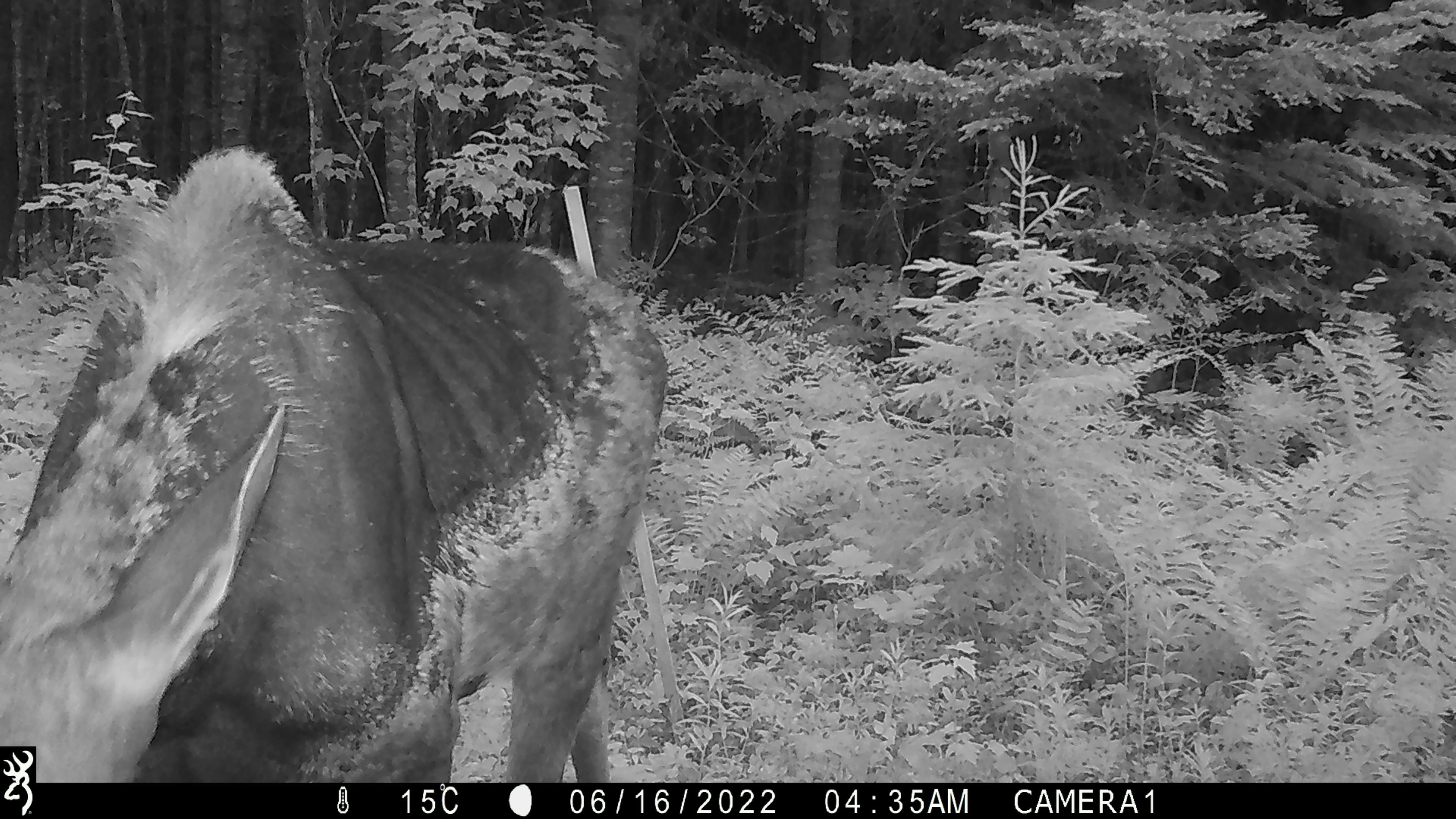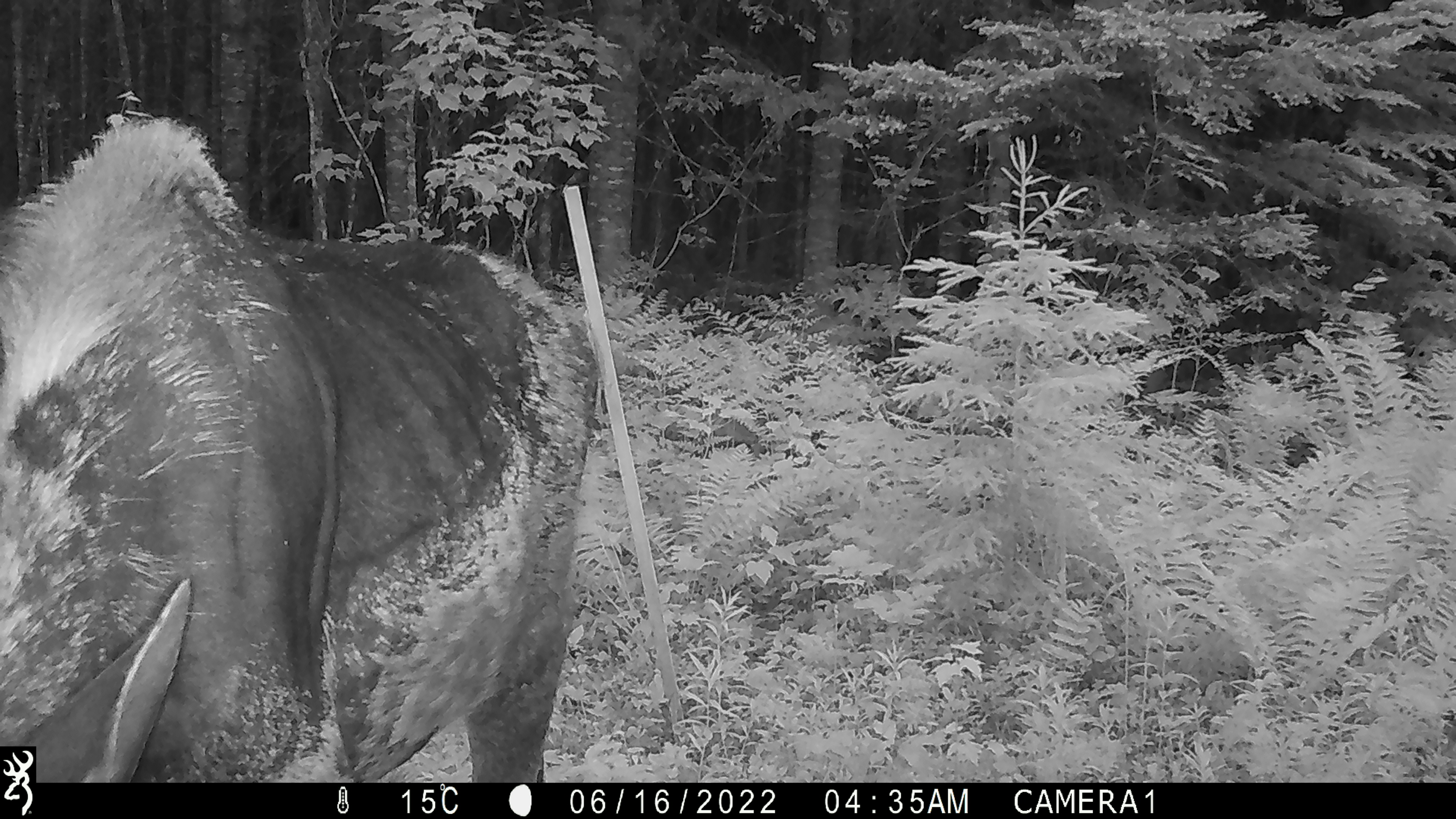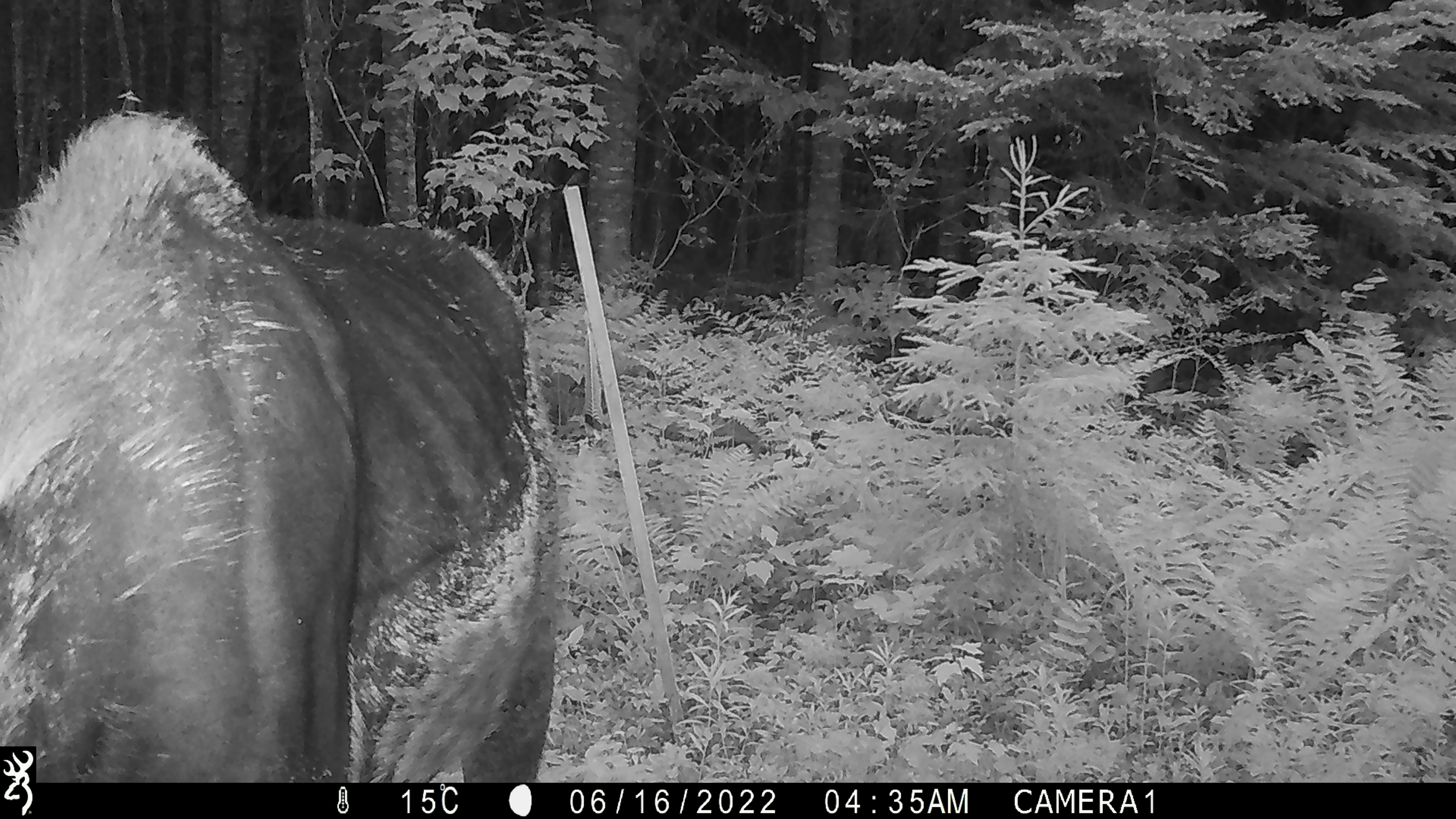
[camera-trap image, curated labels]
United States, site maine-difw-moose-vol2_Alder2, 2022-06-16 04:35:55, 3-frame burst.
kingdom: Animalia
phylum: Chordata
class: Mammalia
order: Artiodactyla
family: Cervidae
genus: Alces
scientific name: Alces alces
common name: moose